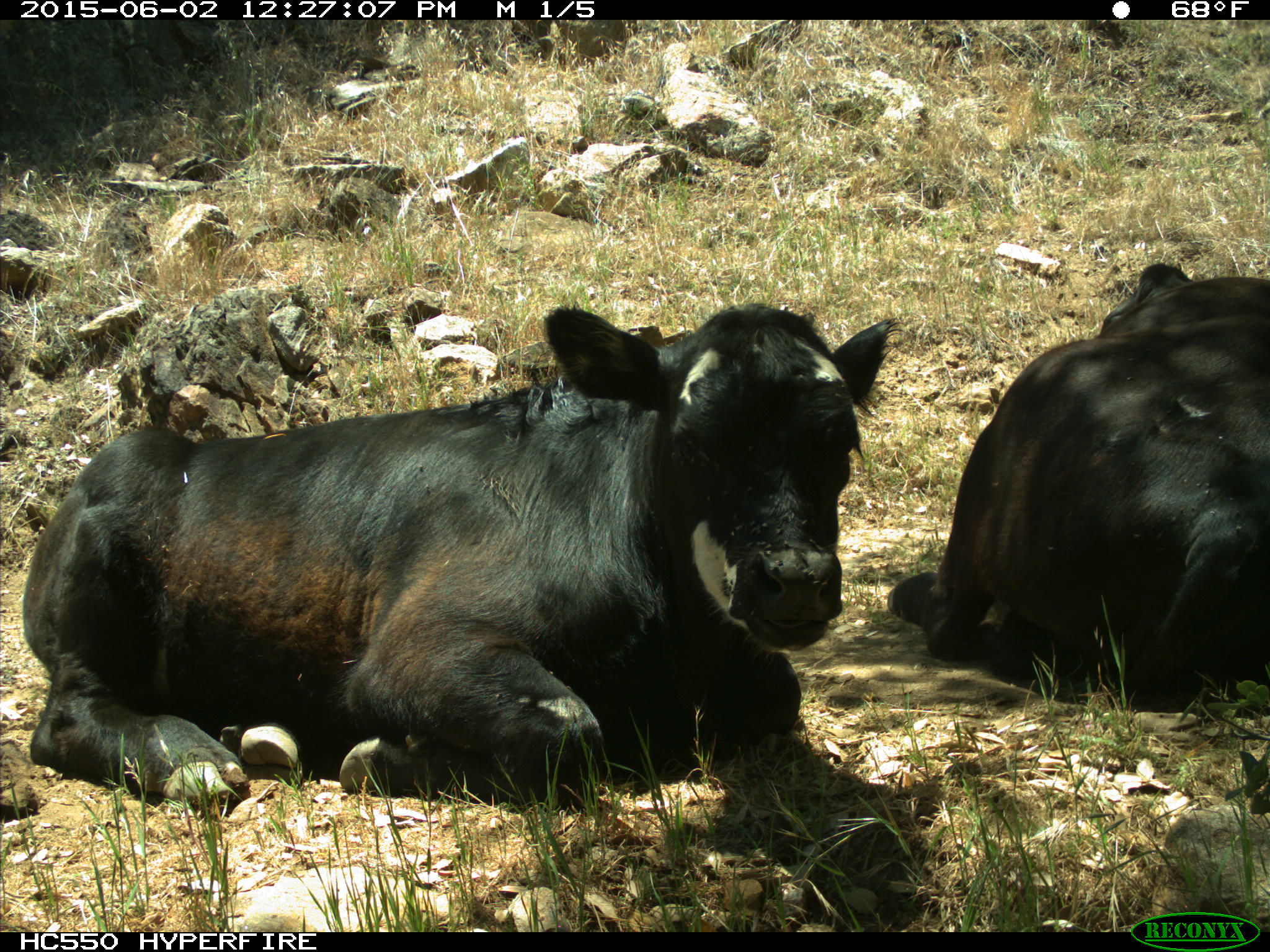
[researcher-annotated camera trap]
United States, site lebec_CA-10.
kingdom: Animalia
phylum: Chordata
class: Mammalia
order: Artiodactyla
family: Bovidae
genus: Bos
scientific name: Bos taurus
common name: domestic cow